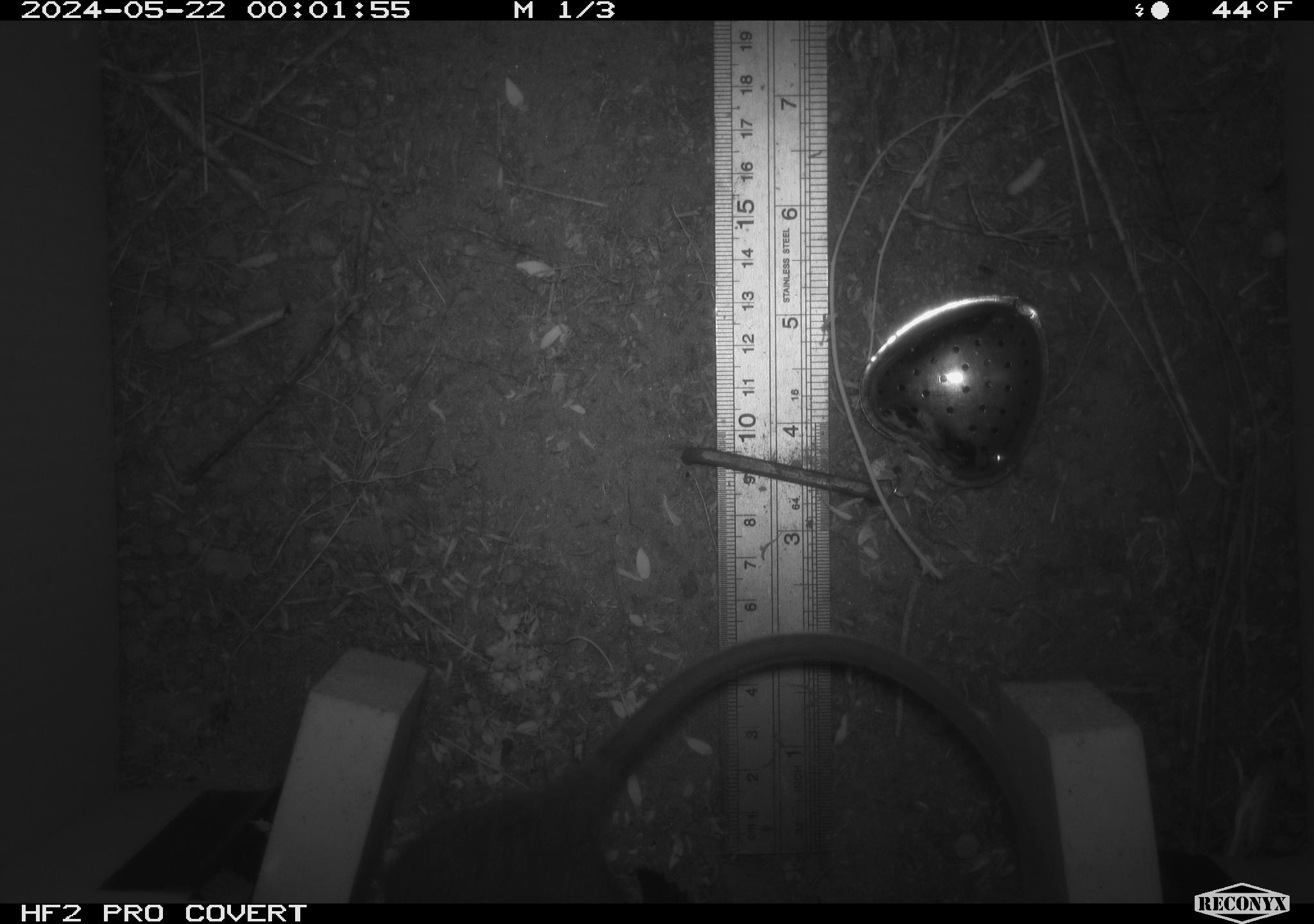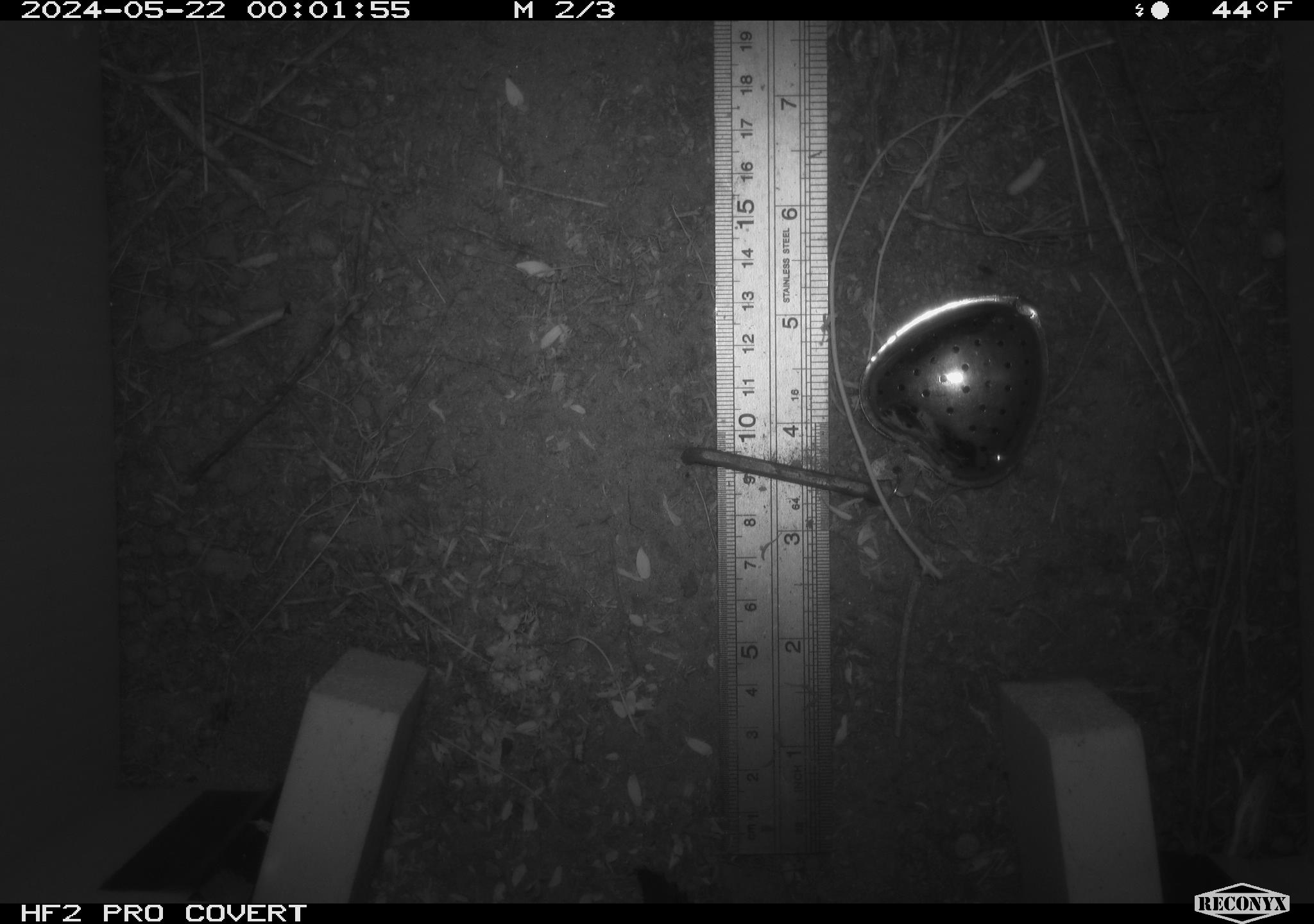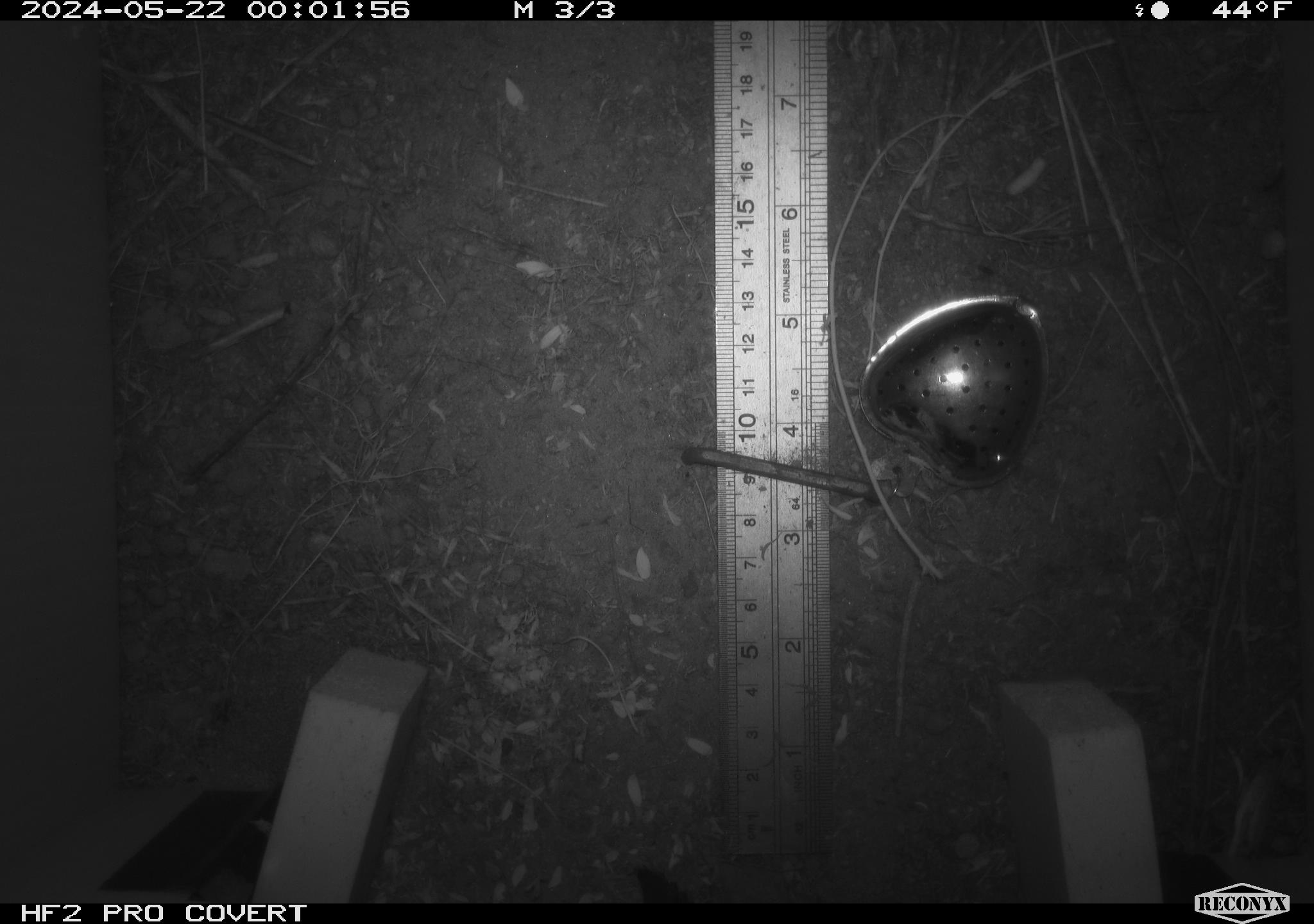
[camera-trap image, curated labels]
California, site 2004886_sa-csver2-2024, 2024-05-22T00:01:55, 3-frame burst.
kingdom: Animalia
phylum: Chordata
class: Mammalia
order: Rodentia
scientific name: Rodentia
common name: rodent